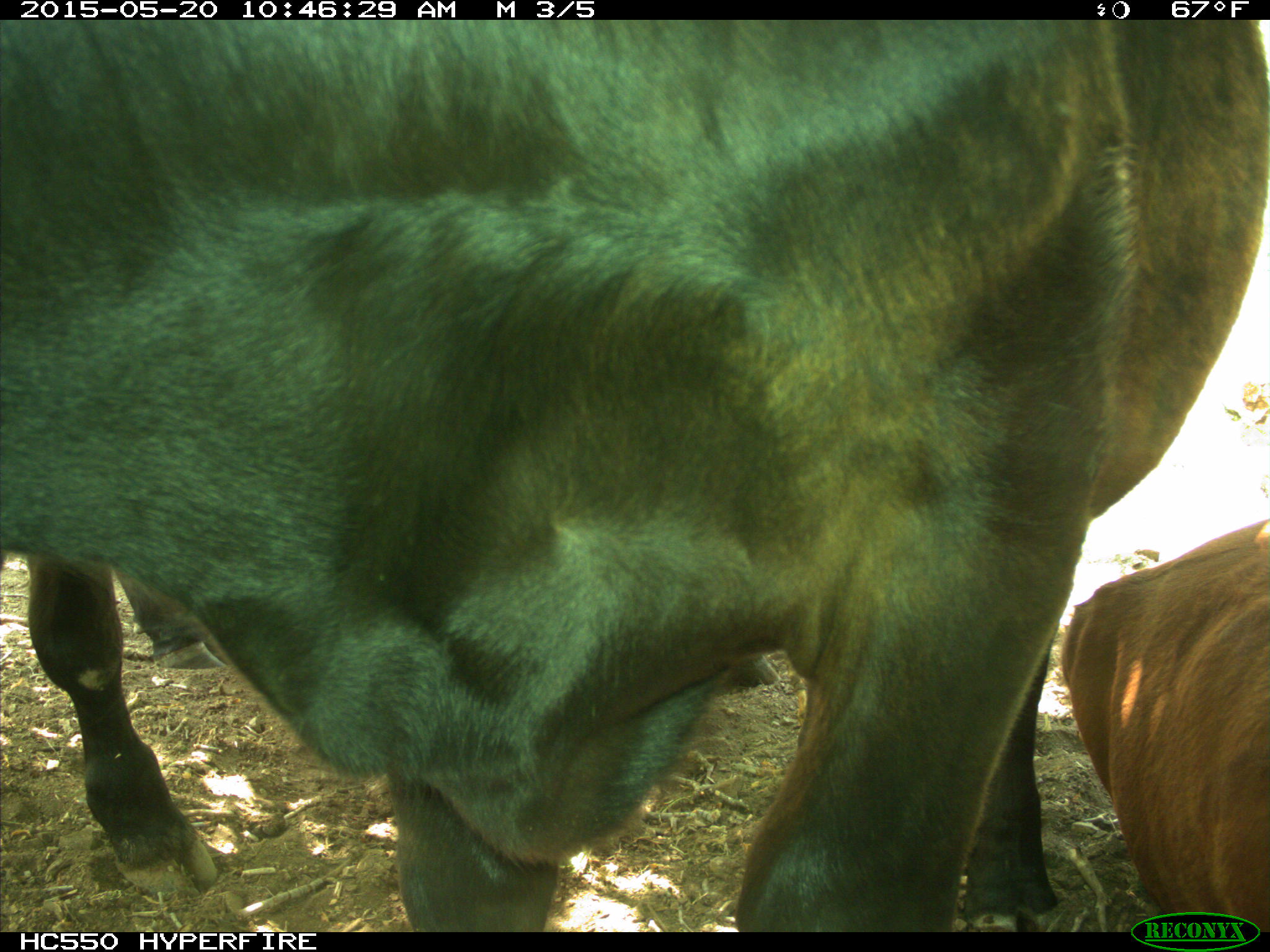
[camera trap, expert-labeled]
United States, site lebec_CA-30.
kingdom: Animalia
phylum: Chordata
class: Mammalia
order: Artiodactyla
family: Bovidae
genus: Bos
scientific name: Bos taurus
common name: domestic cow